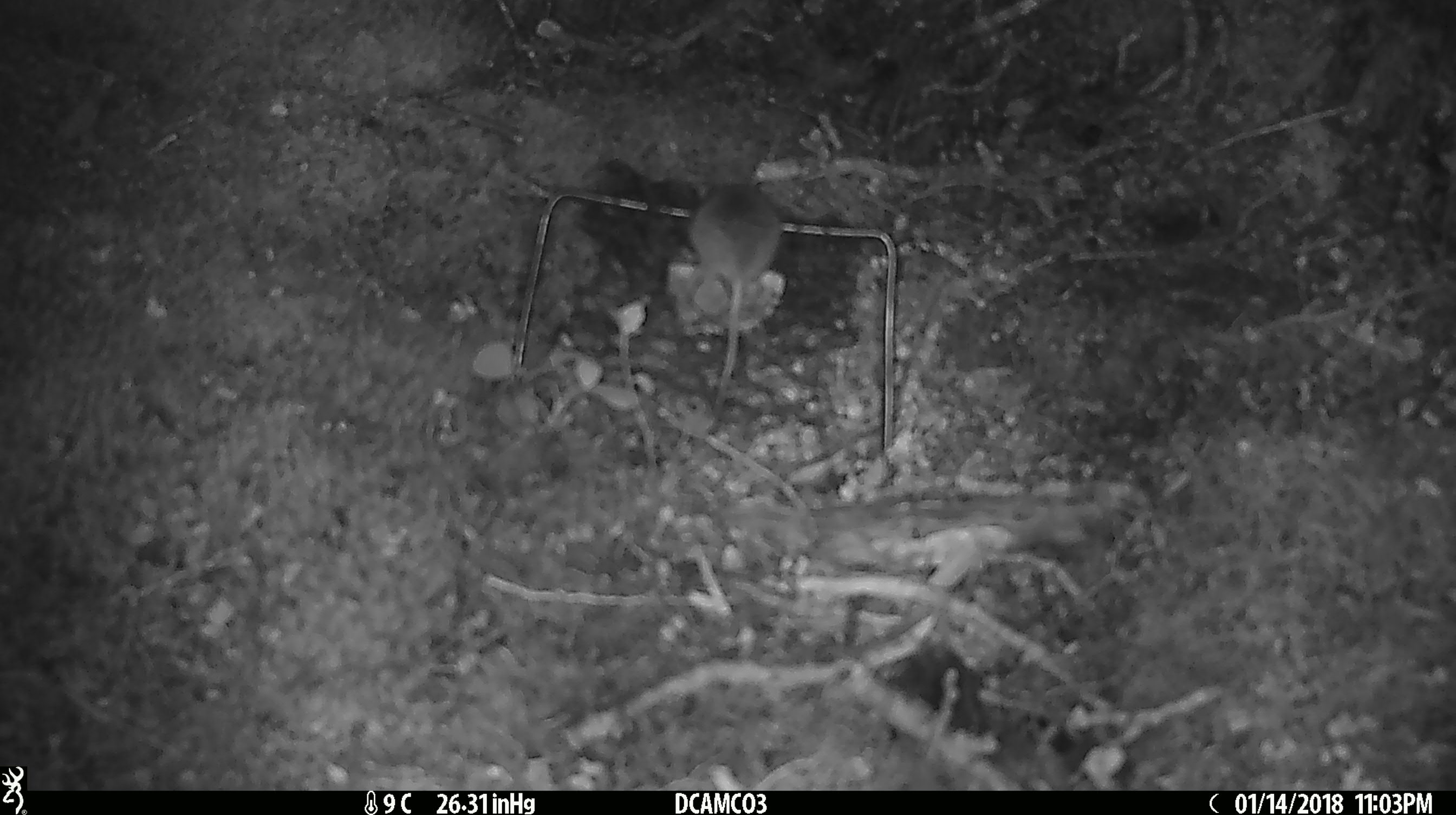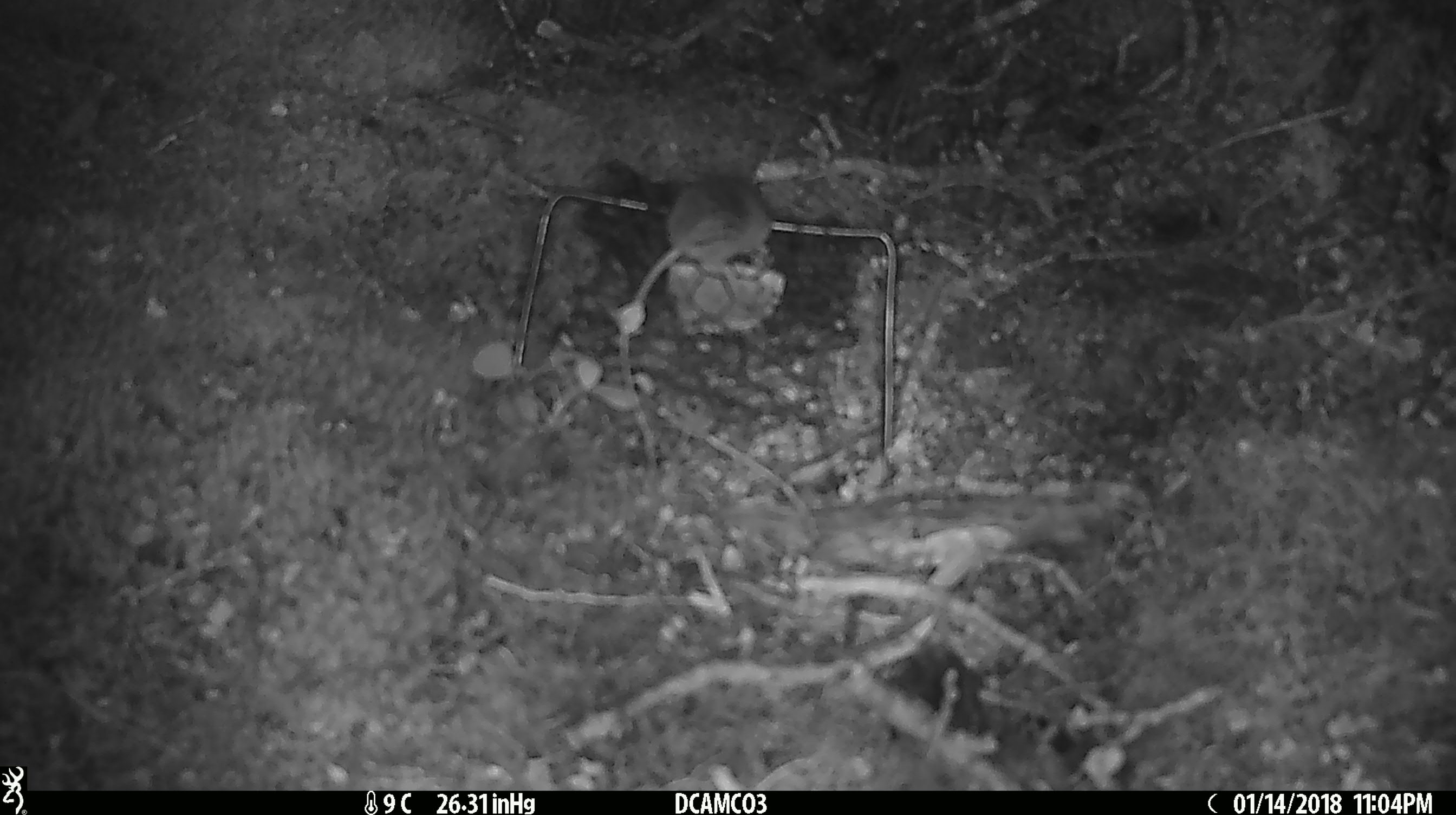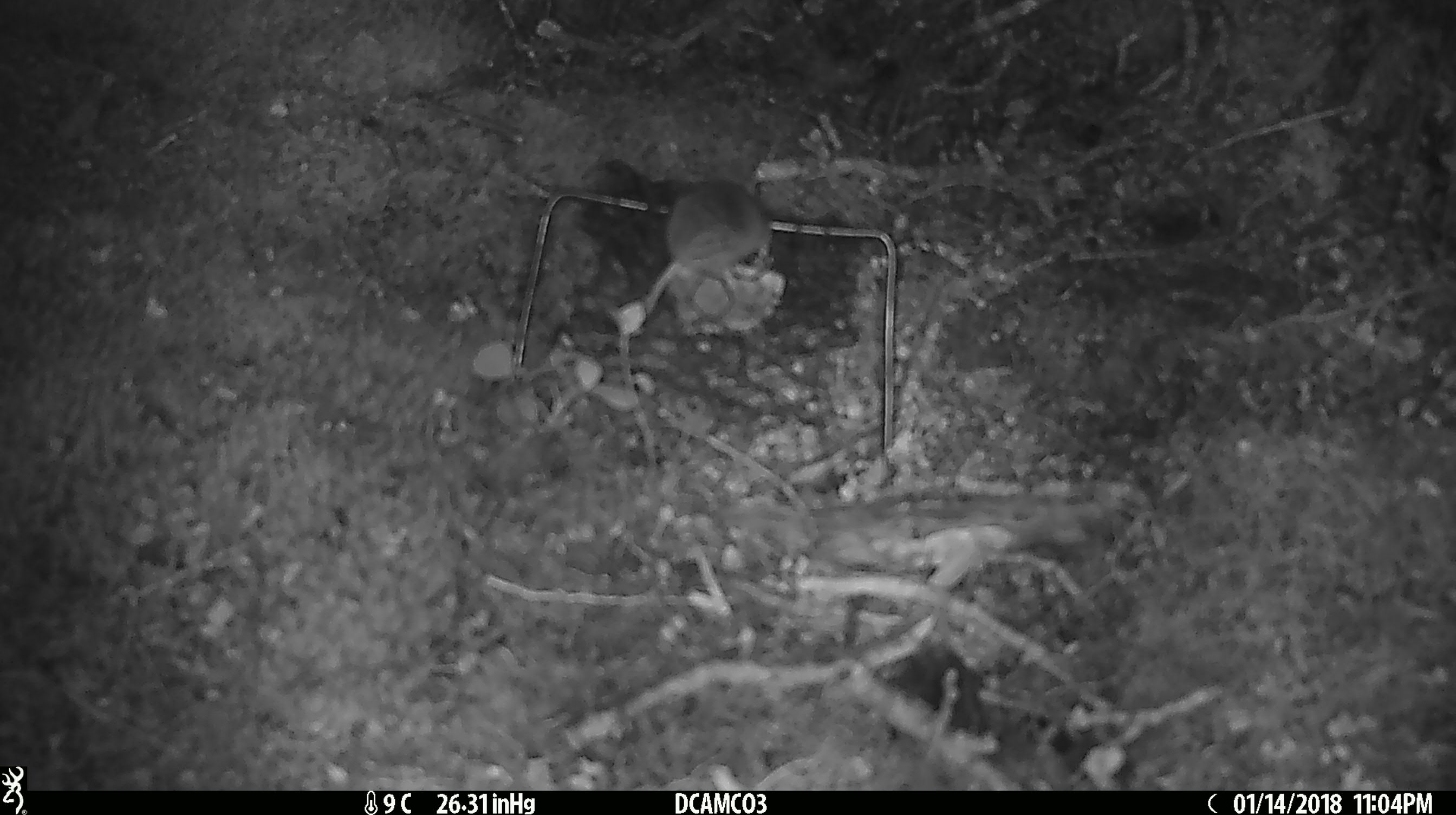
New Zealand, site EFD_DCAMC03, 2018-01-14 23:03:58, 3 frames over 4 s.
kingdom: Animalia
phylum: Chordata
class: Mammalia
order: Rodentia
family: Muridae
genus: Mus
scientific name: Mus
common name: mouse